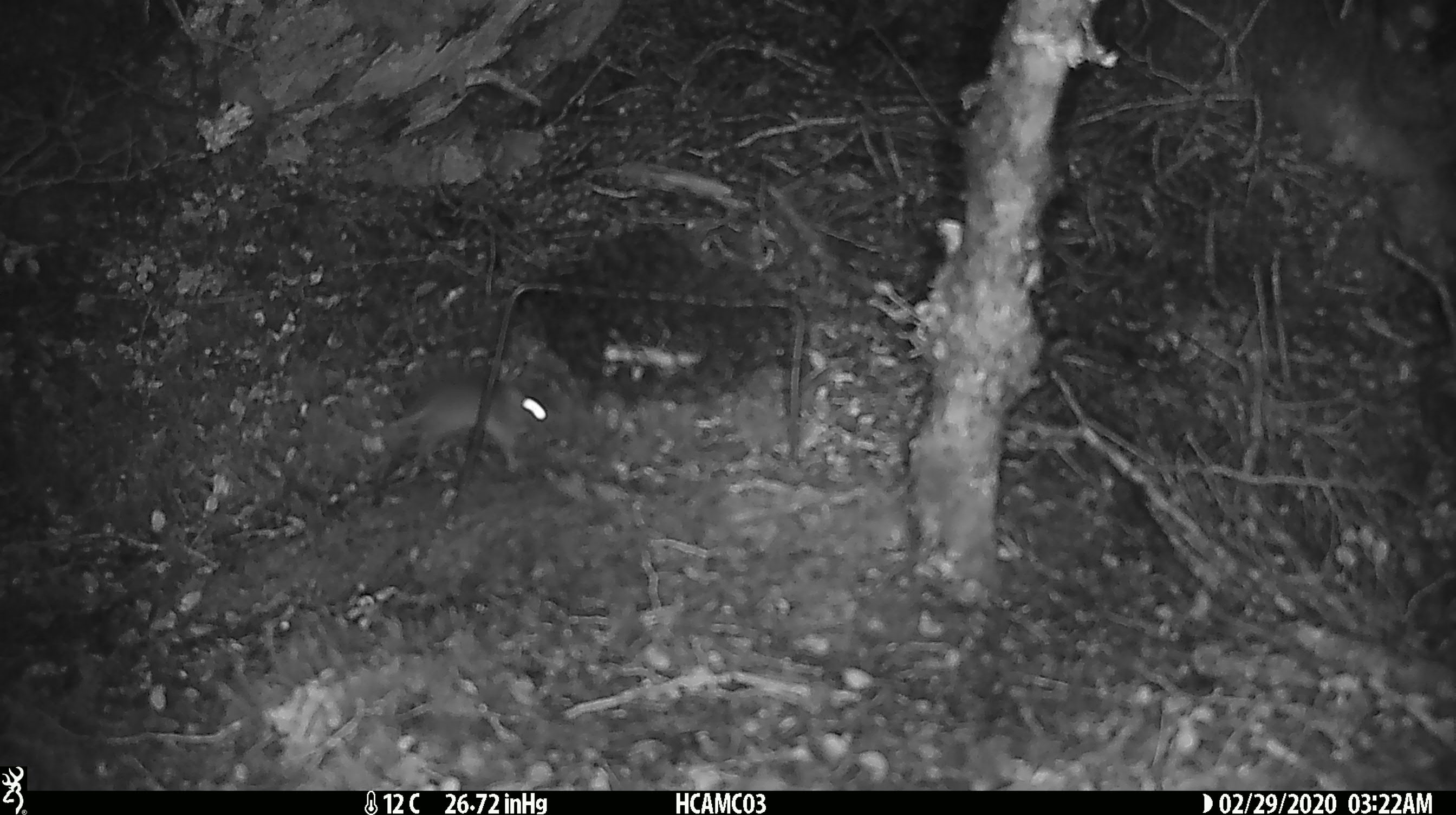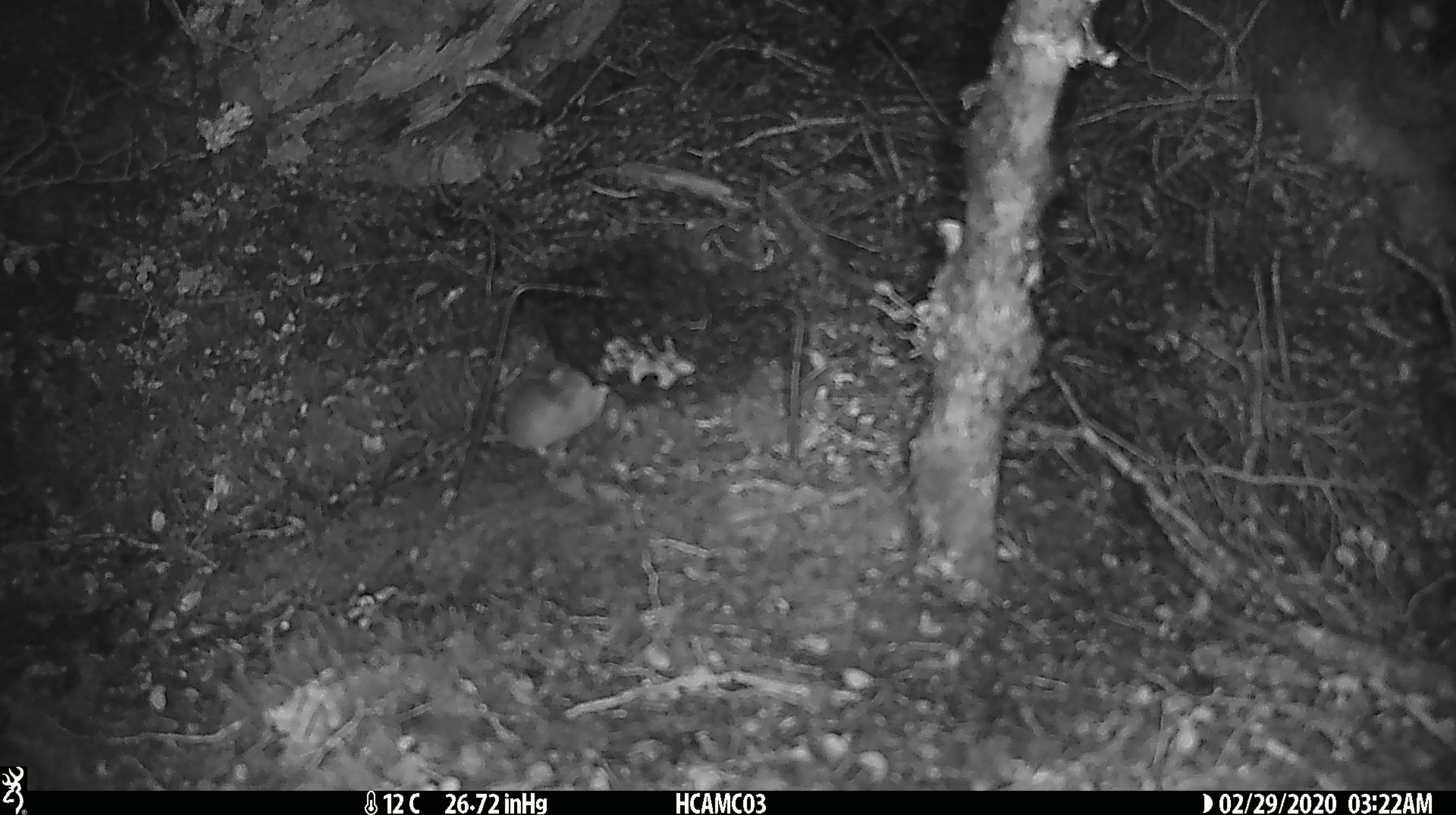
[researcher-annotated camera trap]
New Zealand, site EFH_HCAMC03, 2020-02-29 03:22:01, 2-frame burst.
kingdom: Animalia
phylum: Chordata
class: Mammalia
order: Rodentia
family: Muridae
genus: Mus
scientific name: Mus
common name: mouse